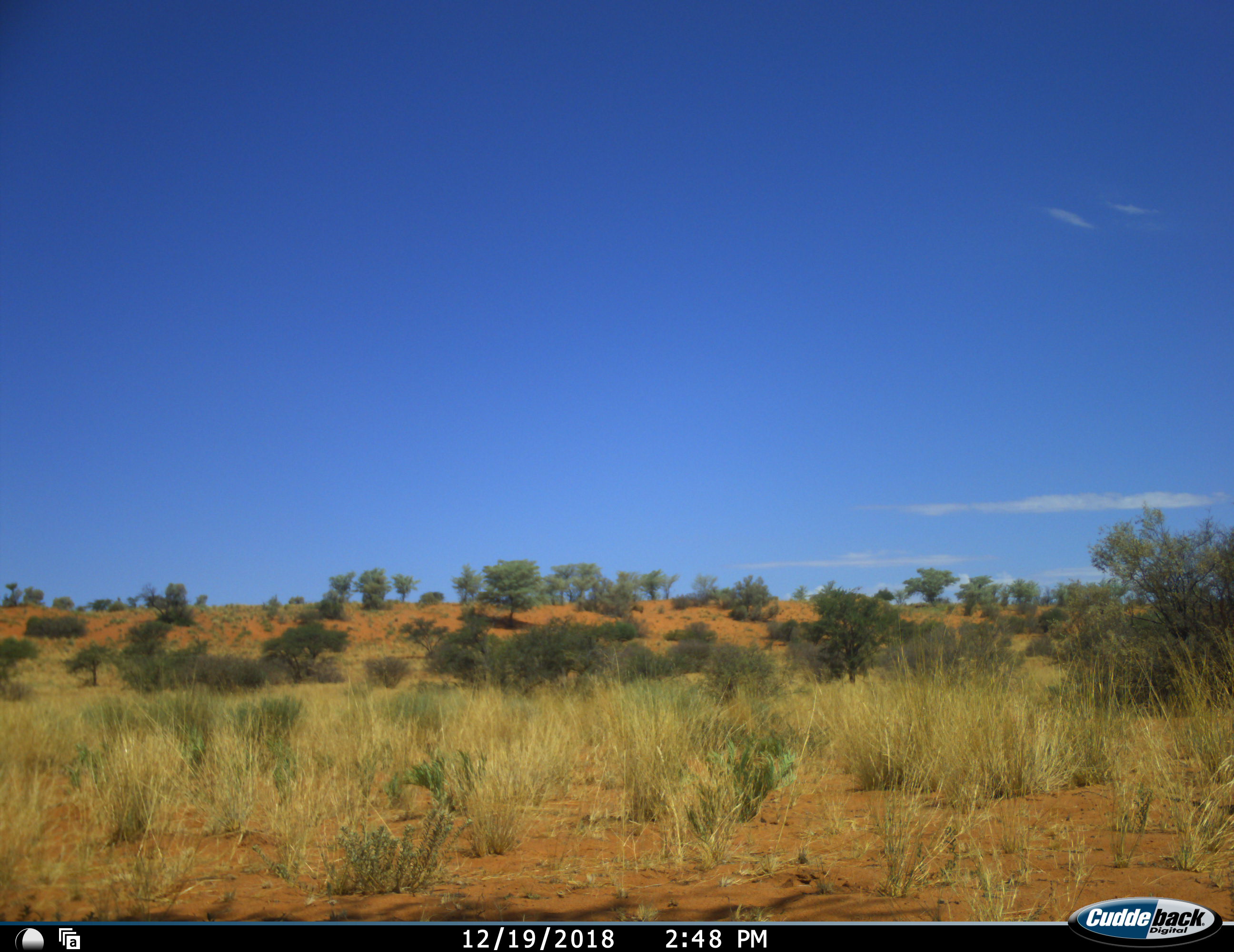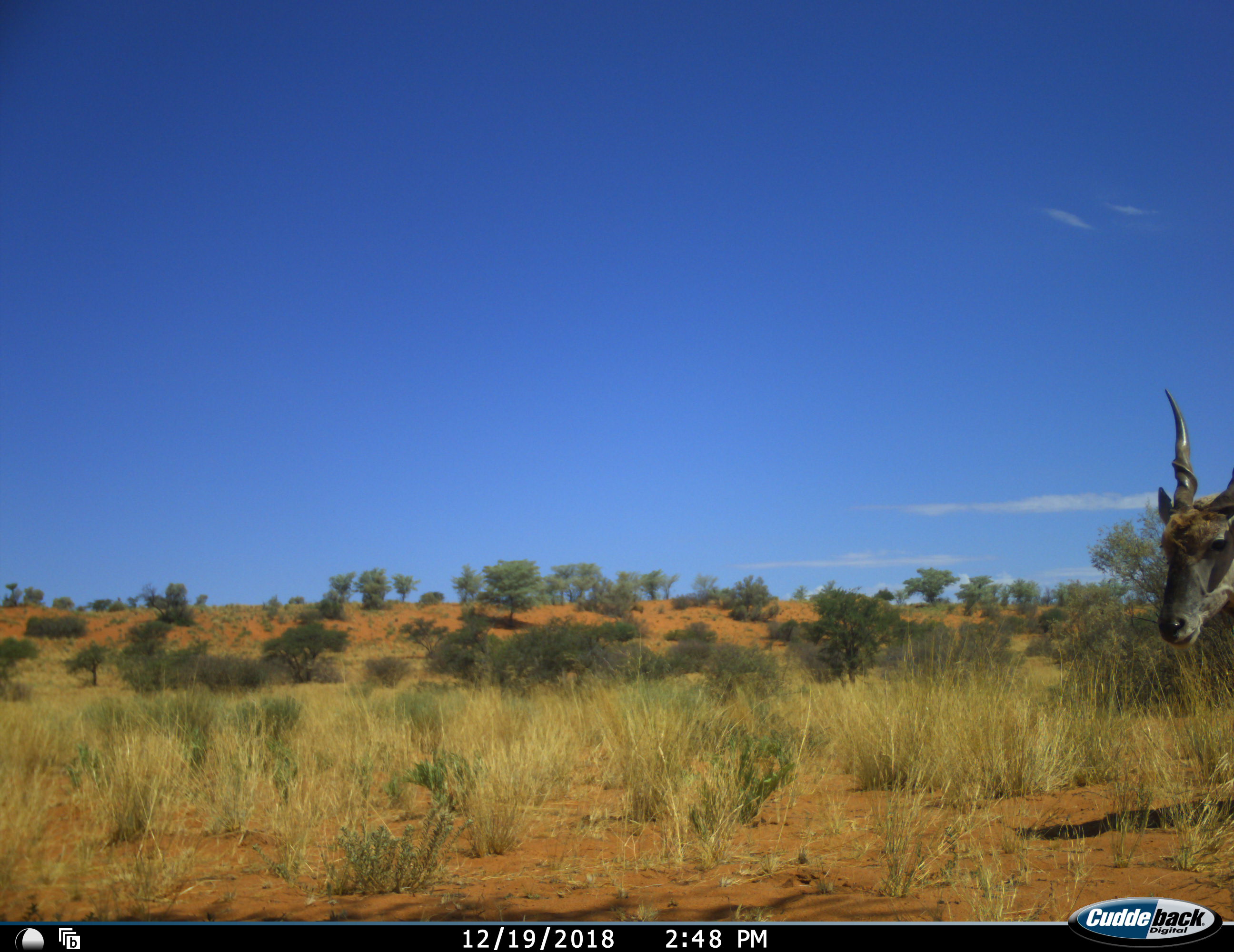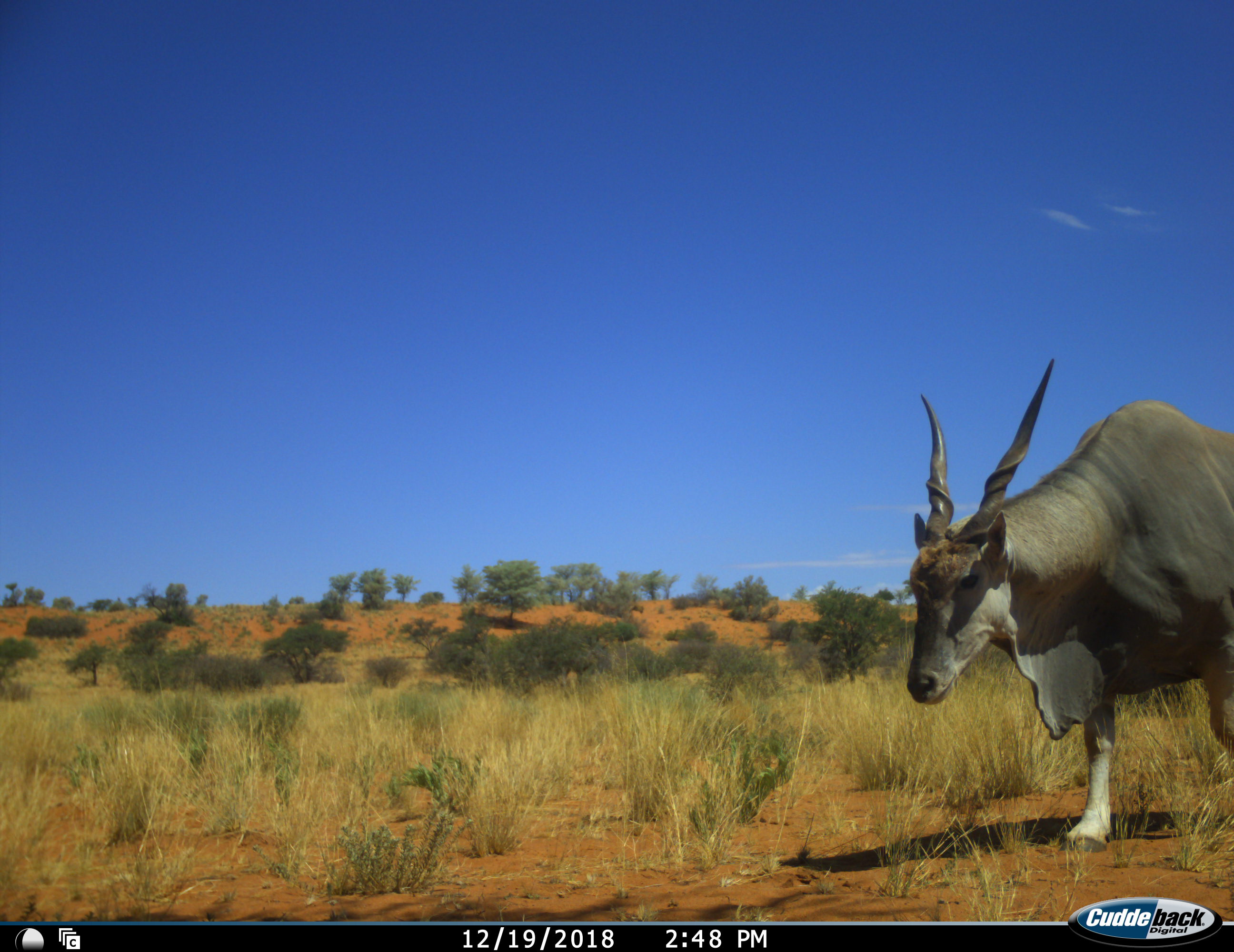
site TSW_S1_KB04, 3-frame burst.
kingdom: Animalia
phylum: Chordata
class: Mammalia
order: Artiodactyla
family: Bovidae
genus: Tragelaphus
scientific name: Tragelaphus oryx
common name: eland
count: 1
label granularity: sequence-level